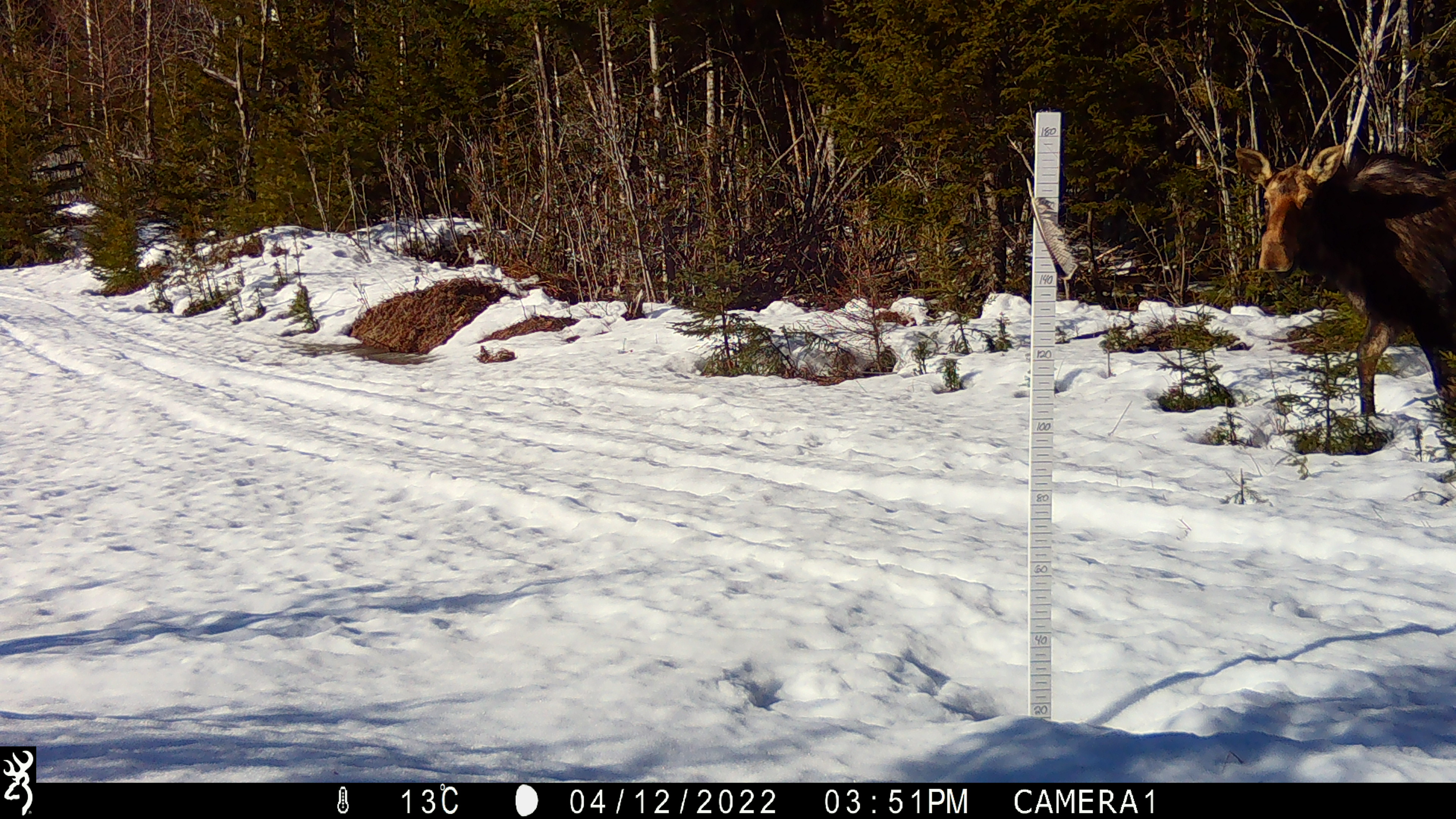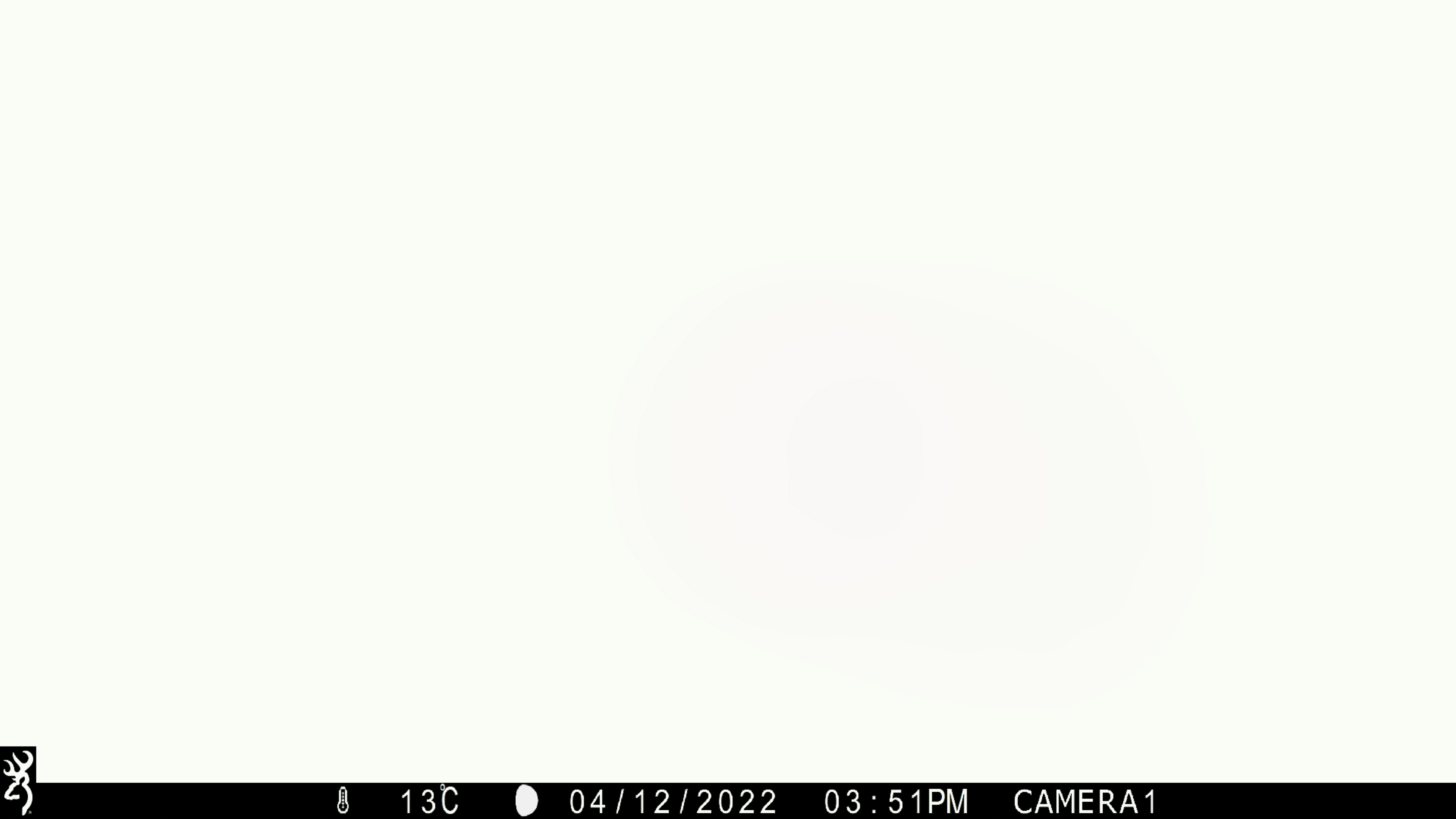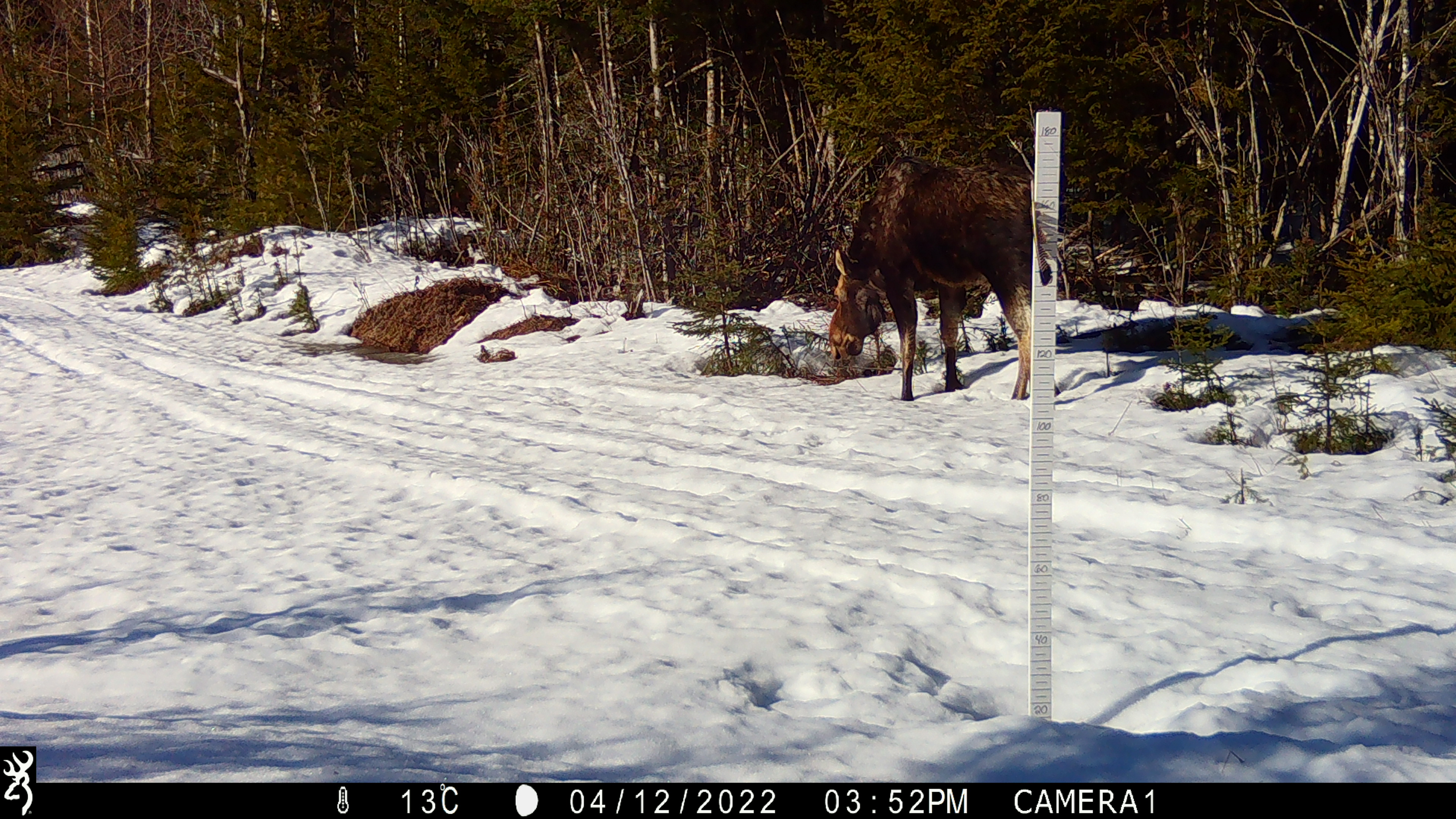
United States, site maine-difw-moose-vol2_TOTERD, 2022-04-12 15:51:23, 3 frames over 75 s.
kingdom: Animalia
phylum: Chordata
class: Mammalia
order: Artiodactyla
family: Cervidae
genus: Alces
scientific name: Alces alces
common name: moose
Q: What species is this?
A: Moose (Alces alces).